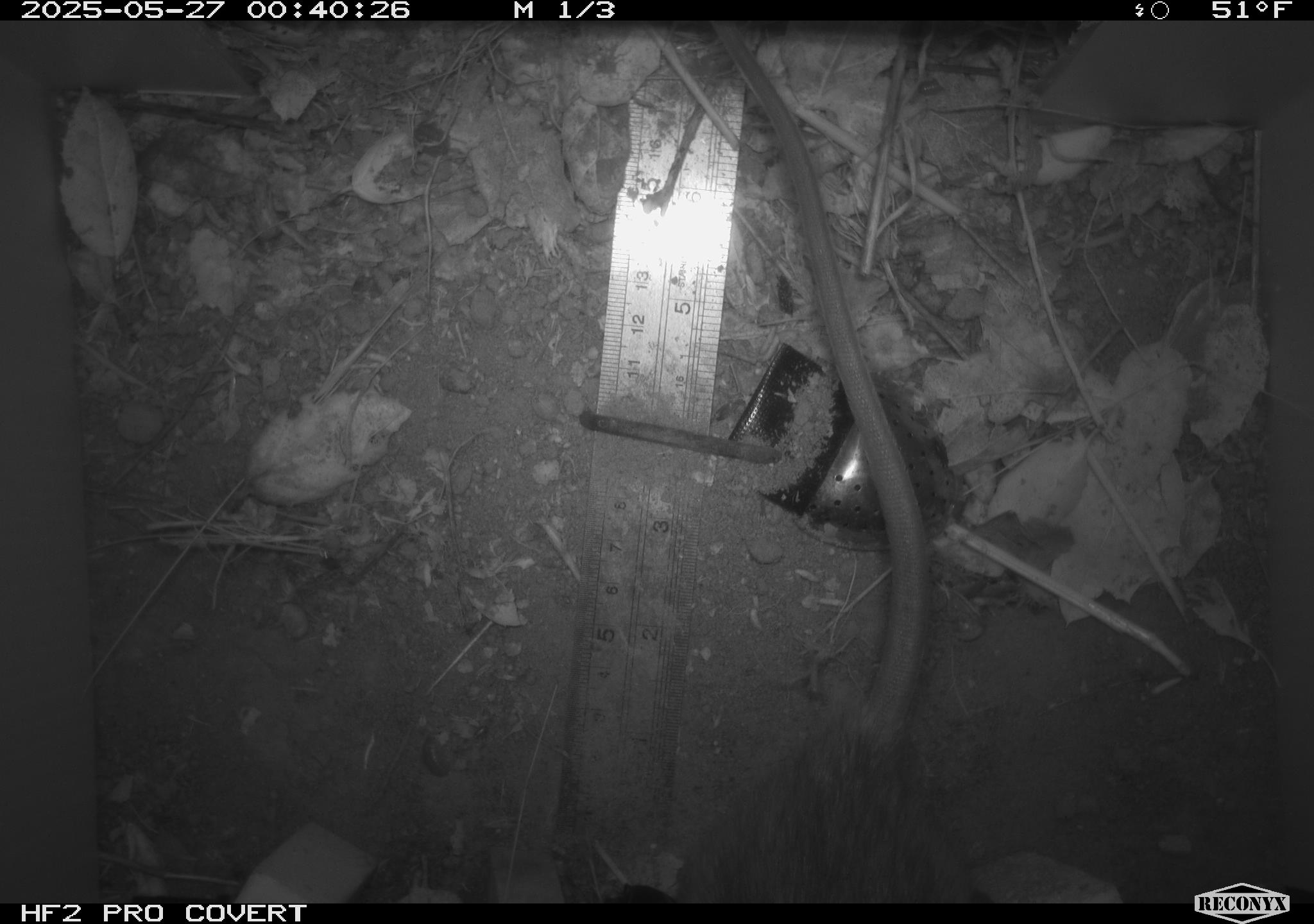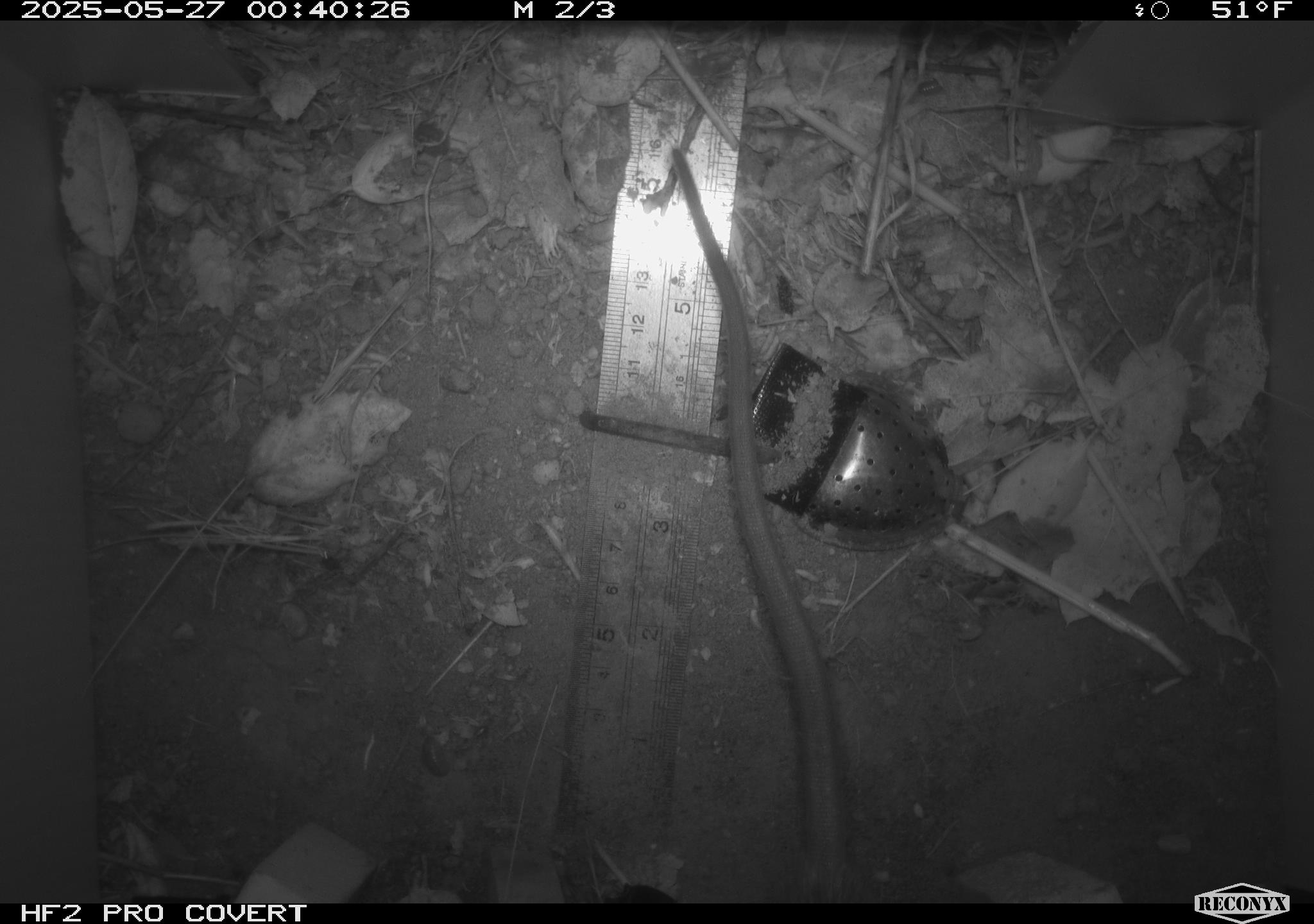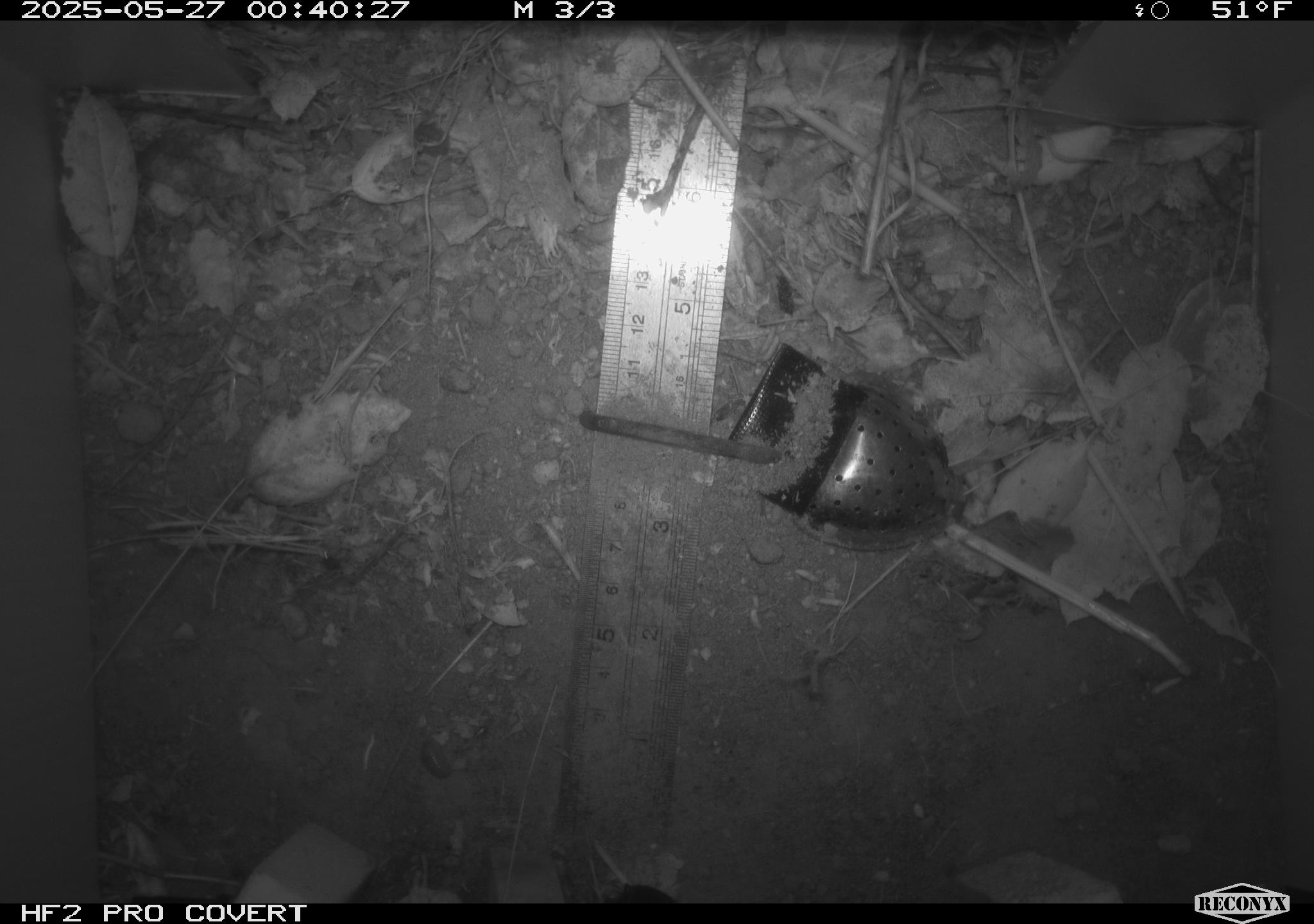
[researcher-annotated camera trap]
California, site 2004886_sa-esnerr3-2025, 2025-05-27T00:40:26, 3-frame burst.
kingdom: Animalia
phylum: Chordata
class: Mammalia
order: Rodentia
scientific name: Rodentia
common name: rodent